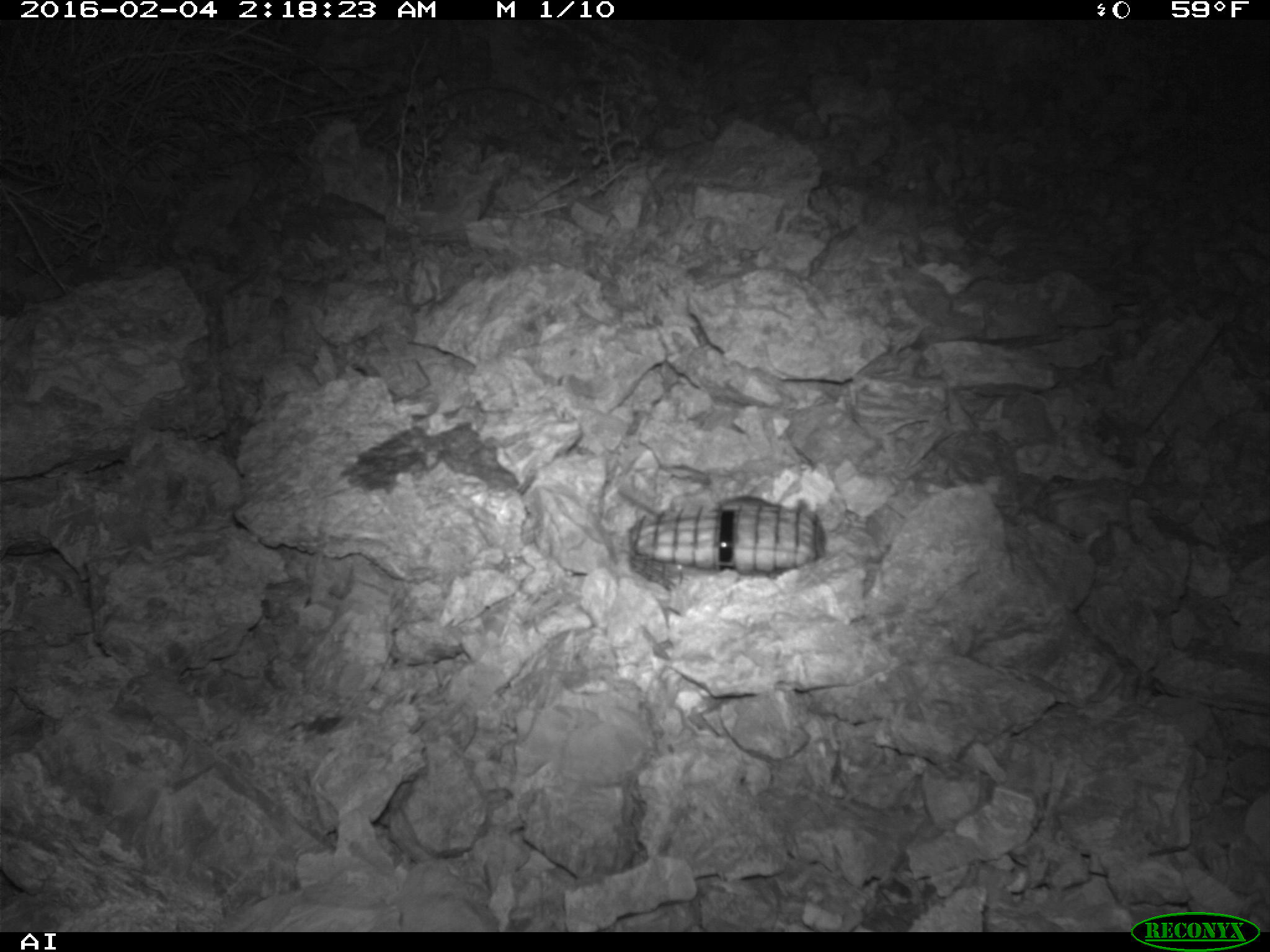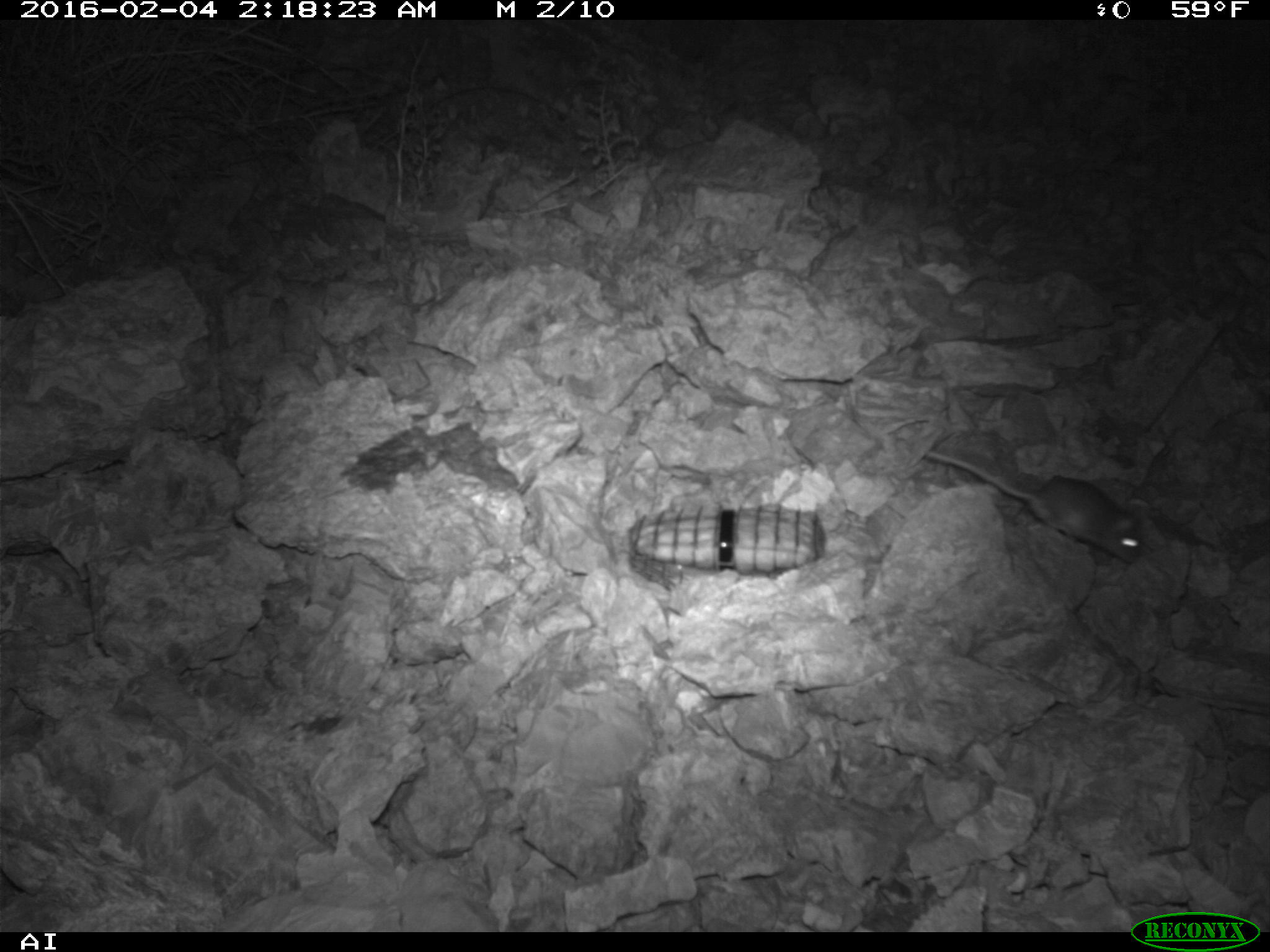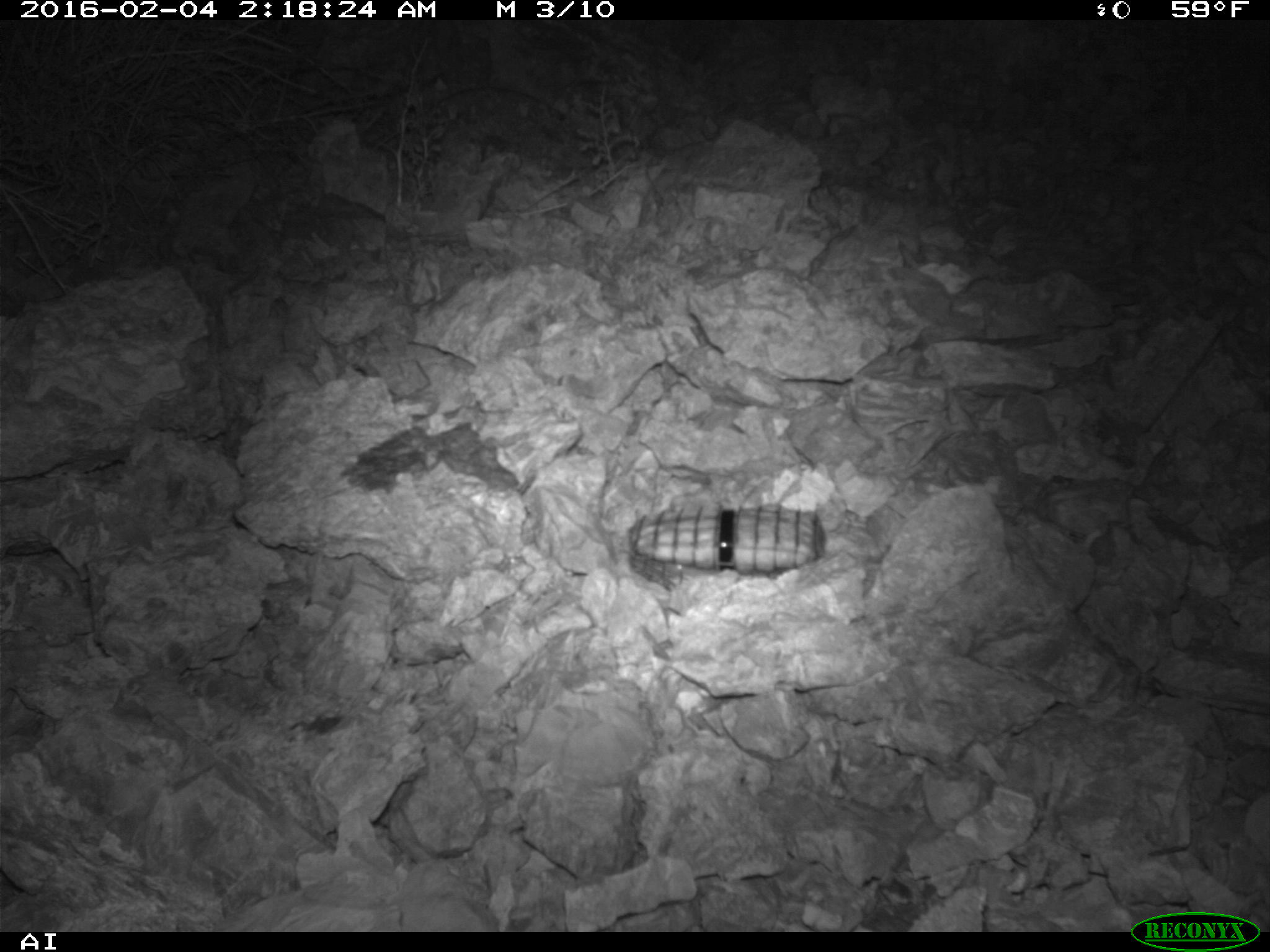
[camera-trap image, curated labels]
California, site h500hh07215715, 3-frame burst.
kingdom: Animalia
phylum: Chordata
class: Mammalia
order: Rodentia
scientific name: Rodentia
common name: rodent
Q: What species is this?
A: Rodent (Rodentia).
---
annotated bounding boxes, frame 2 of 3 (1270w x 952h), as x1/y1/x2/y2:
rodent: 926/446/1147/565